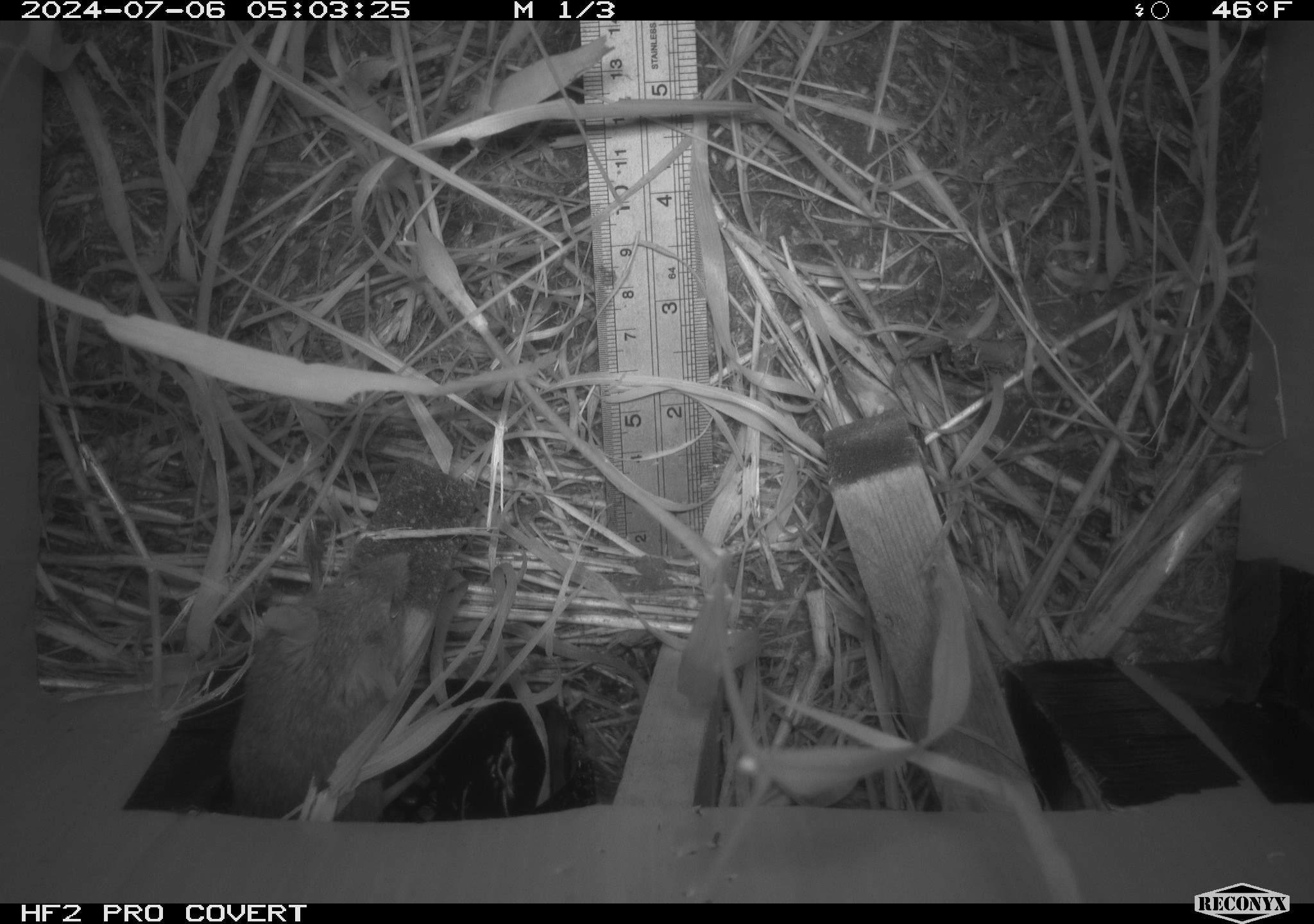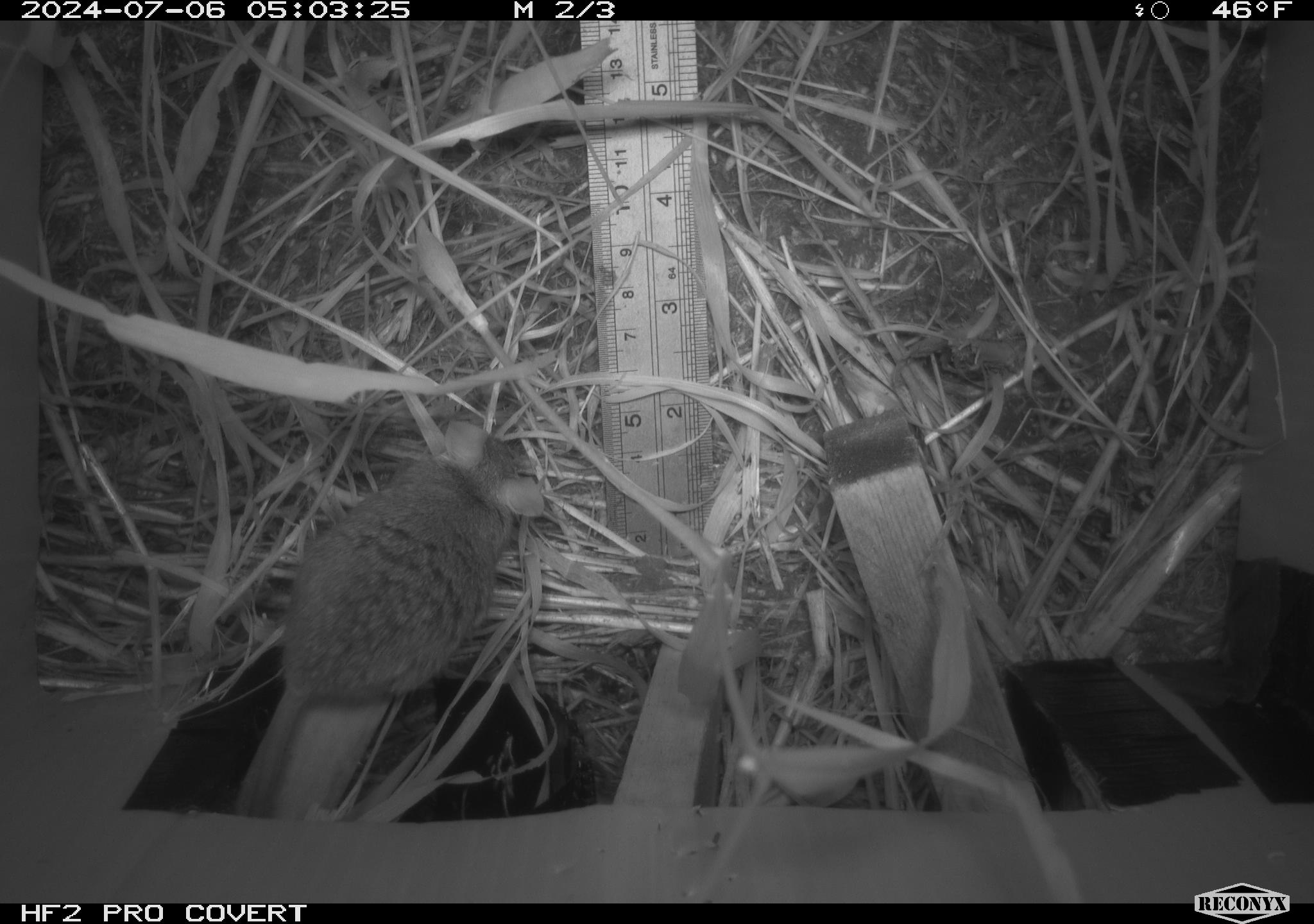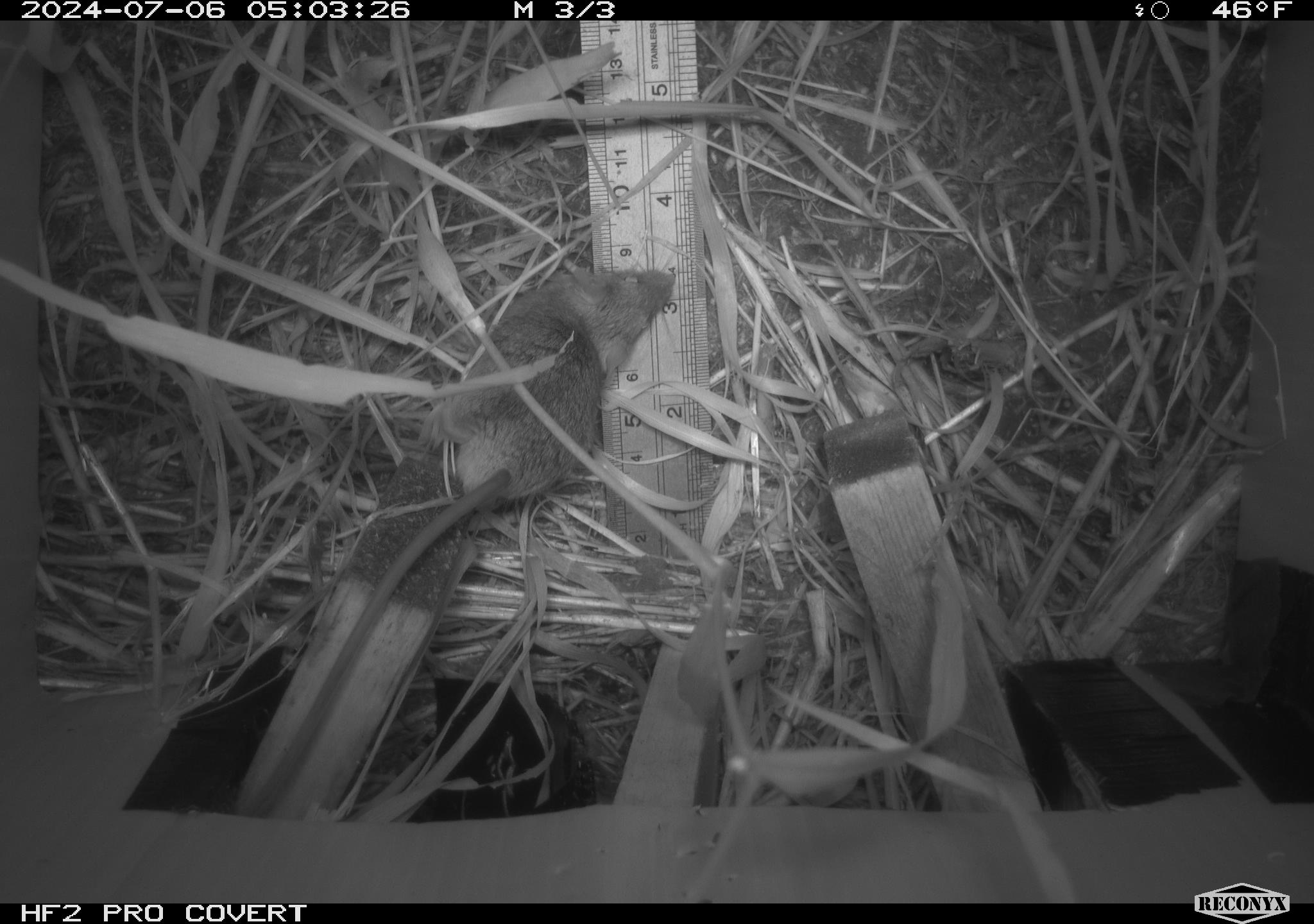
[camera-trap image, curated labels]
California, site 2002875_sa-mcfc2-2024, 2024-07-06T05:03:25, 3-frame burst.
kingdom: Animalia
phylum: Chordata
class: Mammalia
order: Rodentia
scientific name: Rodentia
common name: rodent